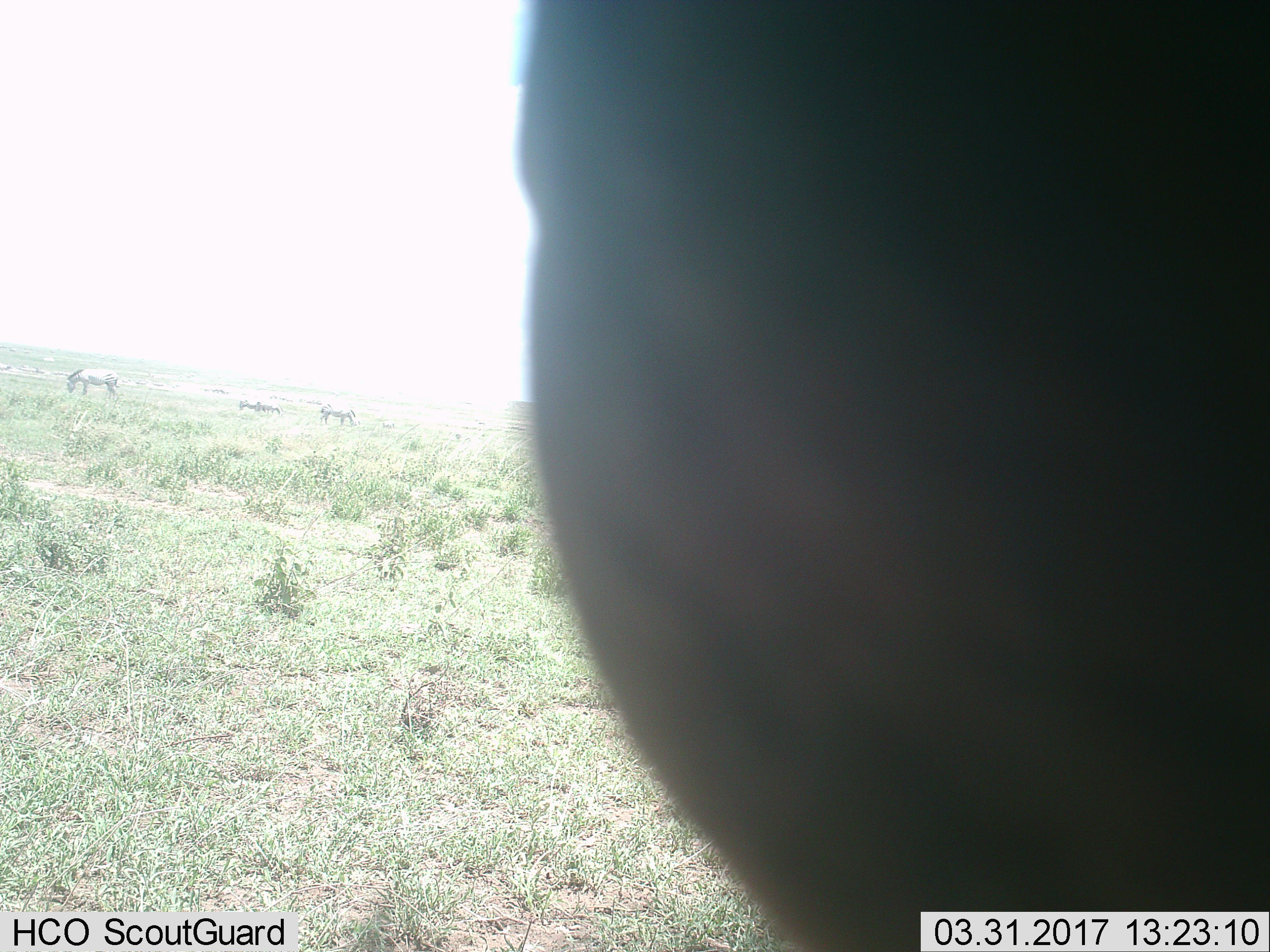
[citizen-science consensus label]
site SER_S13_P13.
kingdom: Animalia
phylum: Chordata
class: Mammalia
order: Perissodactyla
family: Equidae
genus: Equus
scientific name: Equus quagga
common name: plains zebra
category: zebraplains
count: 6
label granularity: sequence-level